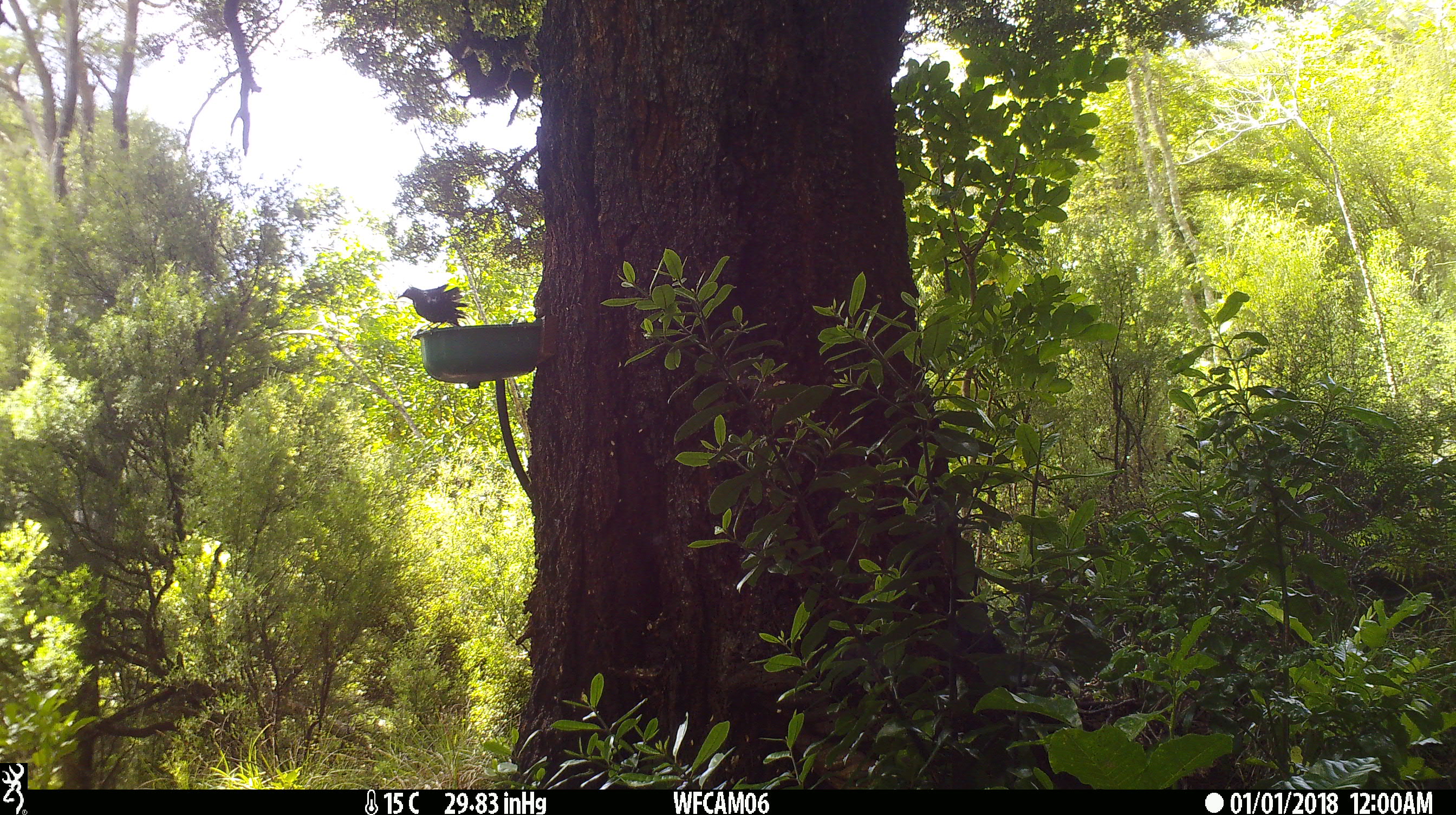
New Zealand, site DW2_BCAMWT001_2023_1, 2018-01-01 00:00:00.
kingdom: Animalia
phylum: Chordata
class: Aves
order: Passeriformes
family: Meliphagidae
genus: Prosthemadera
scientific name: Prosthemadera novaeseelandiae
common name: tui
Tui (Prosthemadera novaeseelandiae).